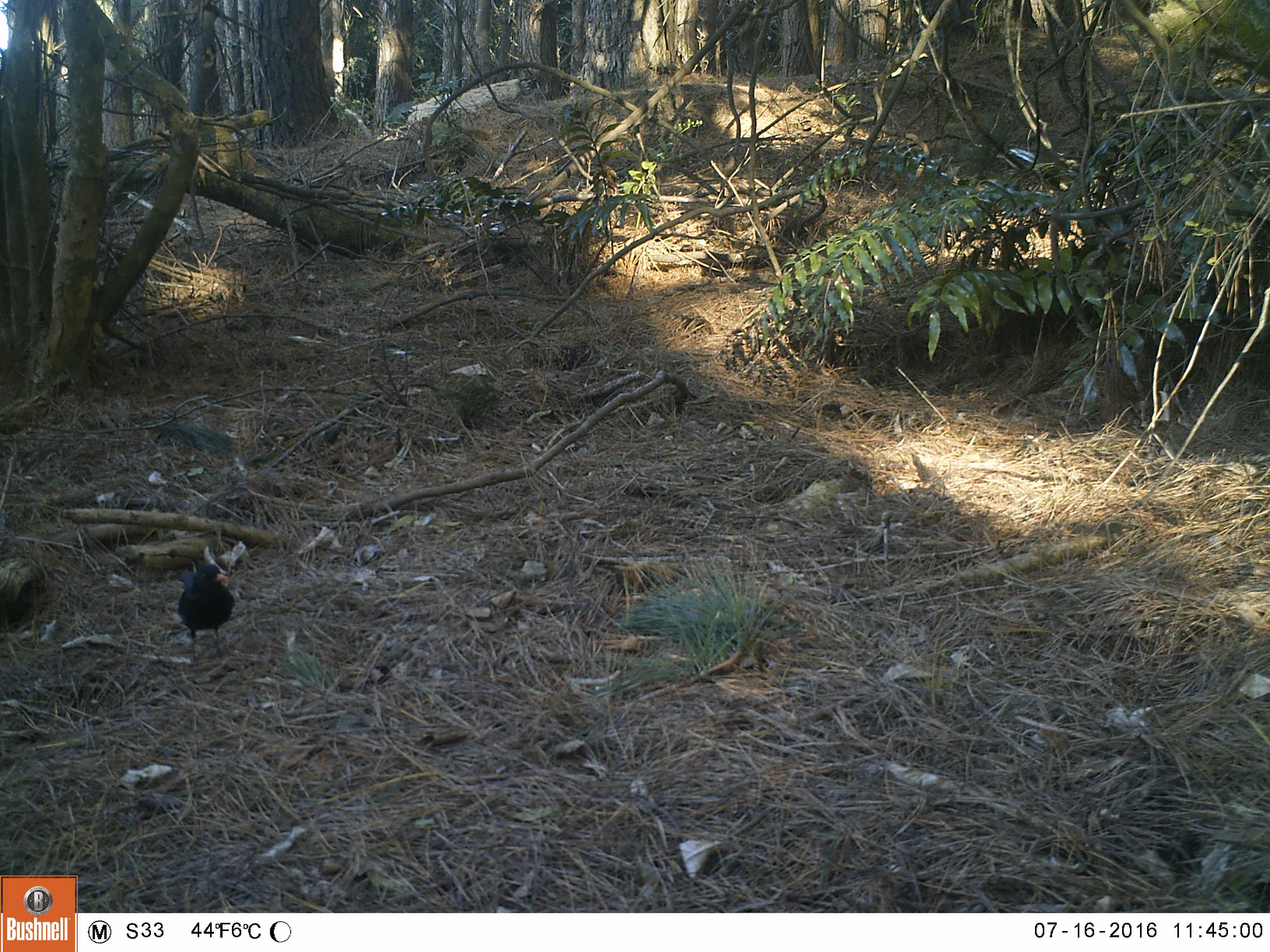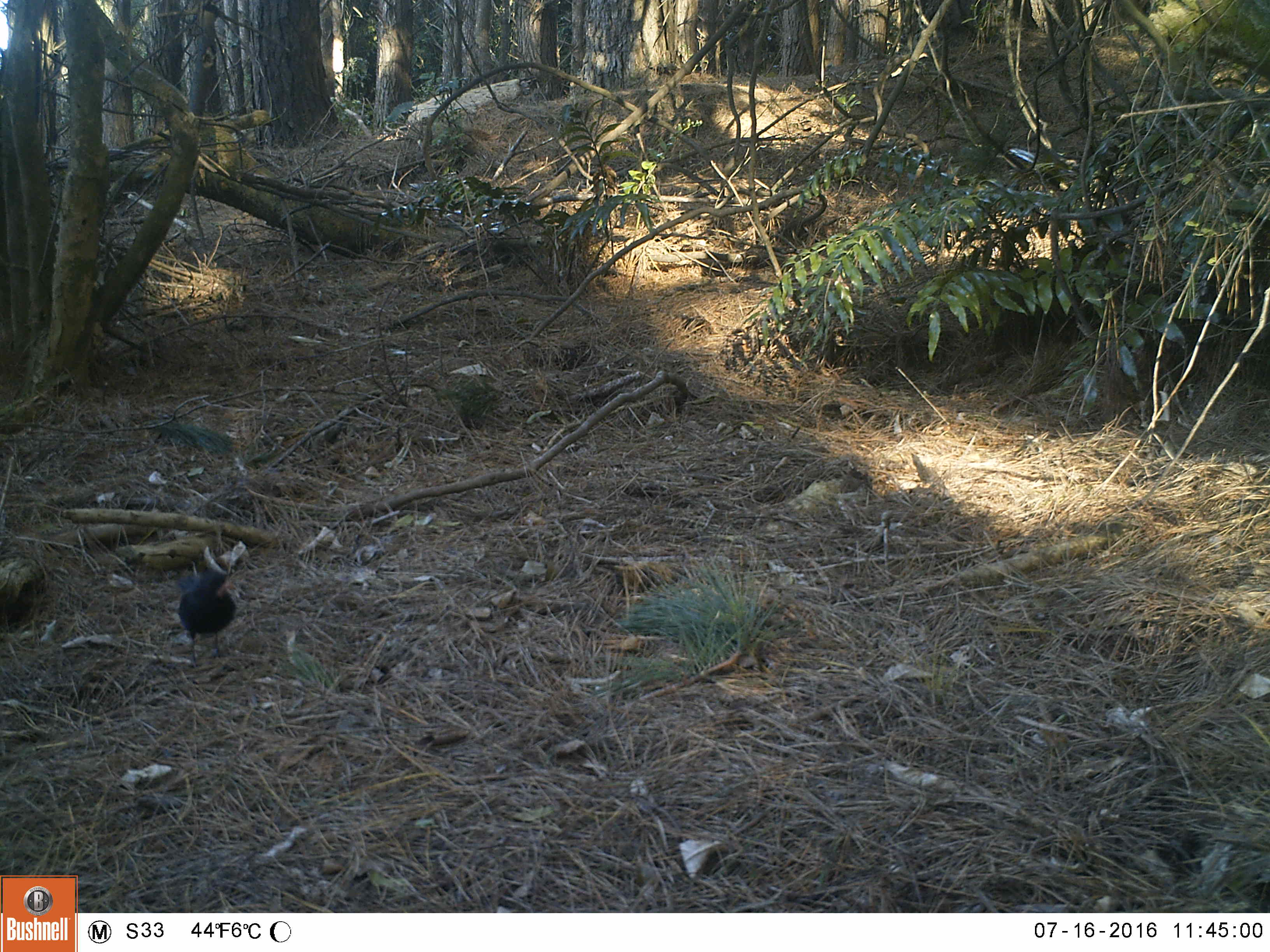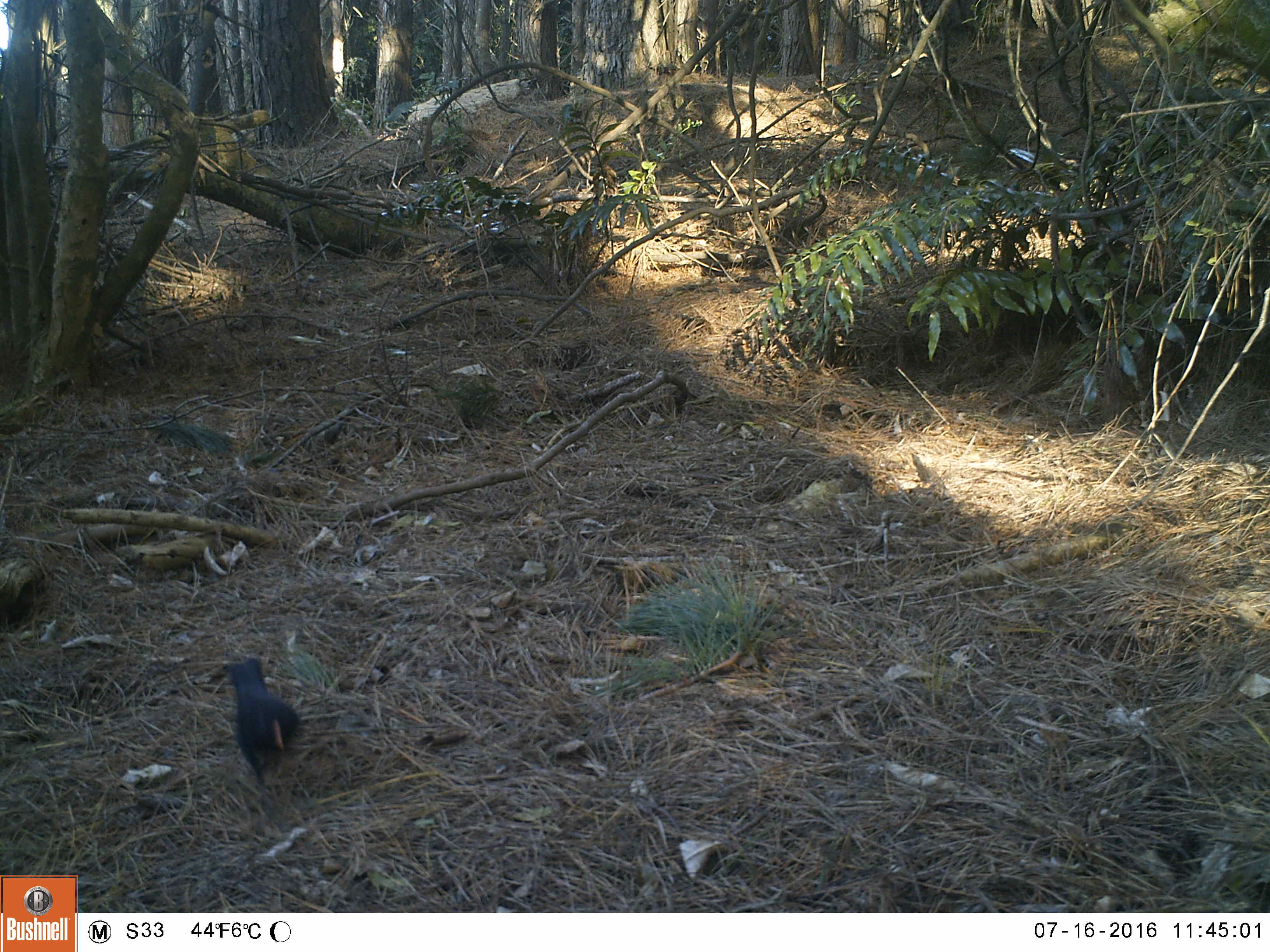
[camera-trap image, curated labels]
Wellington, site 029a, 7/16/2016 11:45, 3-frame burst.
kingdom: Animalia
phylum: Chordata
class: Aves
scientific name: Aves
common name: bird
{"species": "bird (Aves)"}